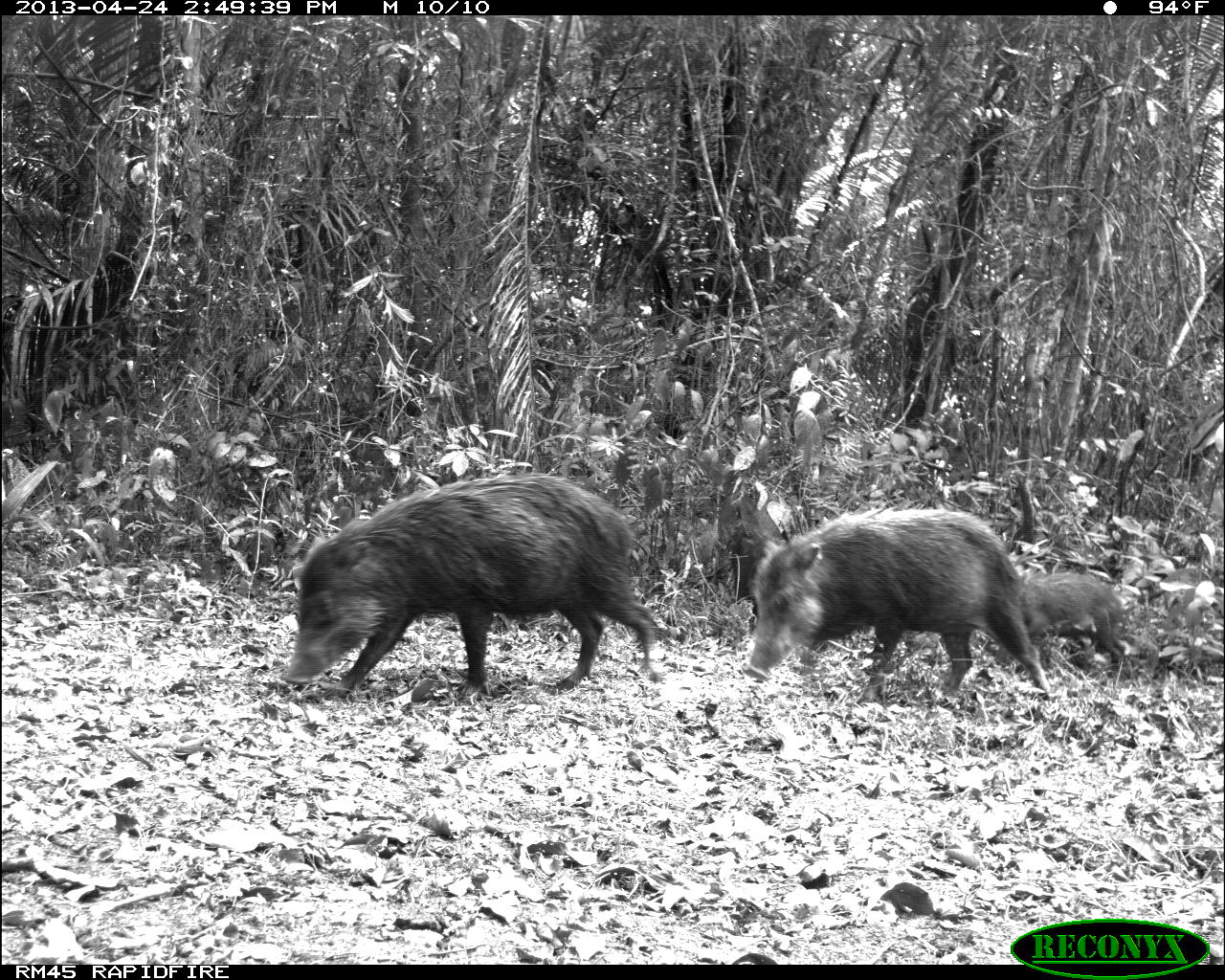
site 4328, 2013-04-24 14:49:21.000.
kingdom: Animalia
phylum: Chordata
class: Mammalia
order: Artiodactyla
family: Tayassuidae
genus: Tayassu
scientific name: Tayassu pecari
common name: white-lipped peccary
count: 10